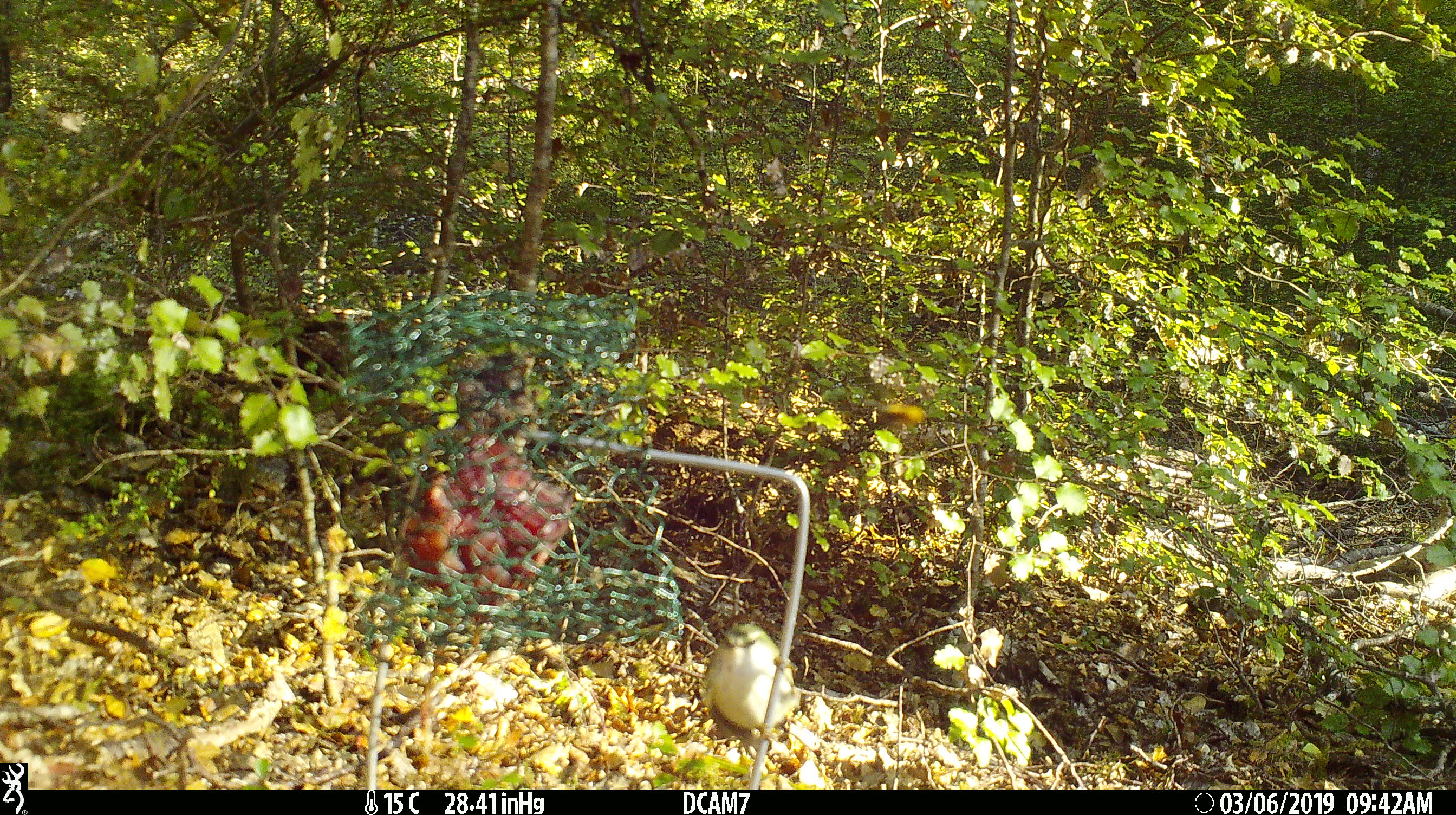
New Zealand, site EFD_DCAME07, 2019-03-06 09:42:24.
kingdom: Animalia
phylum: Chordata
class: Aves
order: Passeriformes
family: Acanthisittidae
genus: Acanthisitta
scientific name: Acanthisitta chloris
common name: rifleman